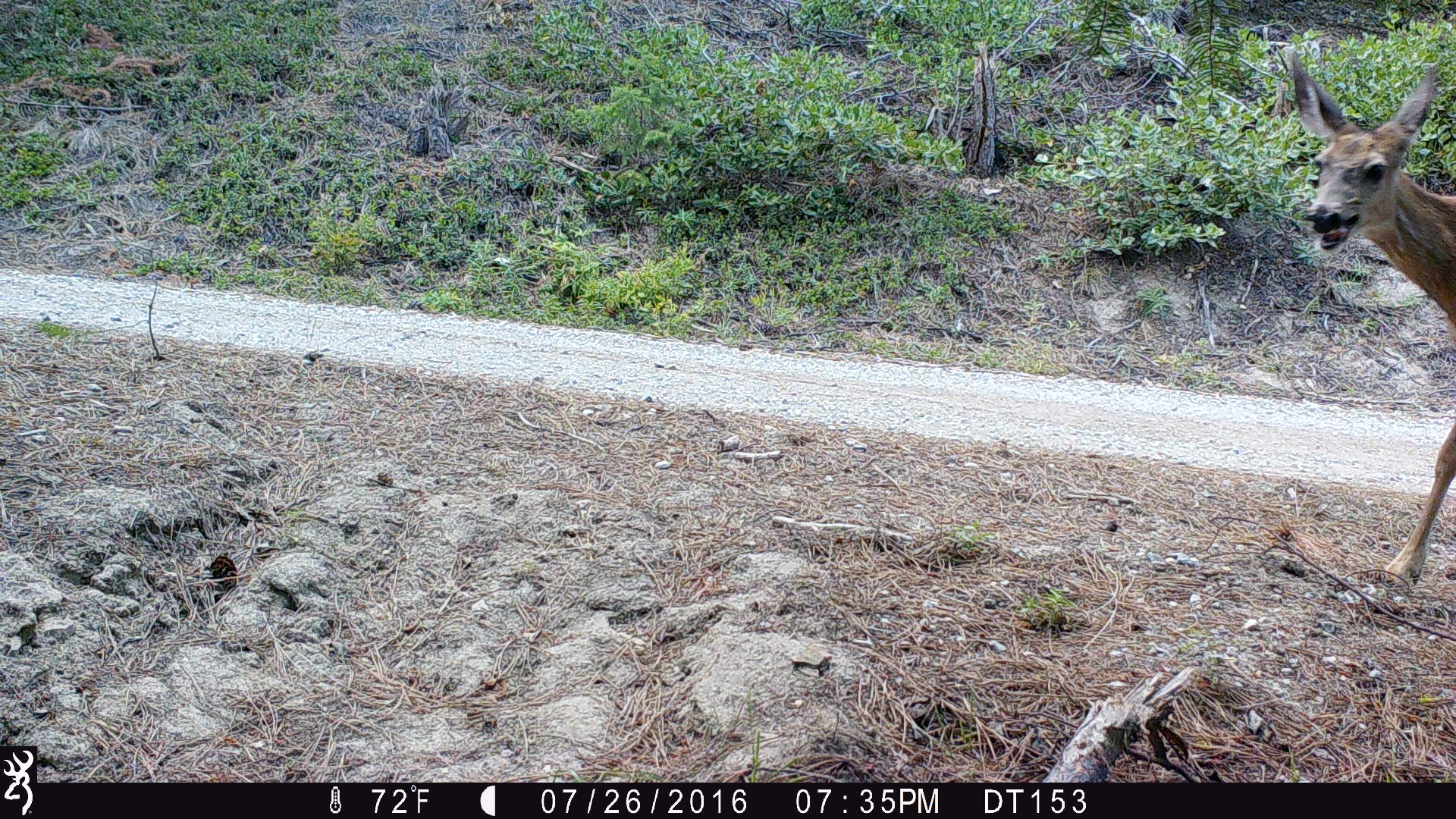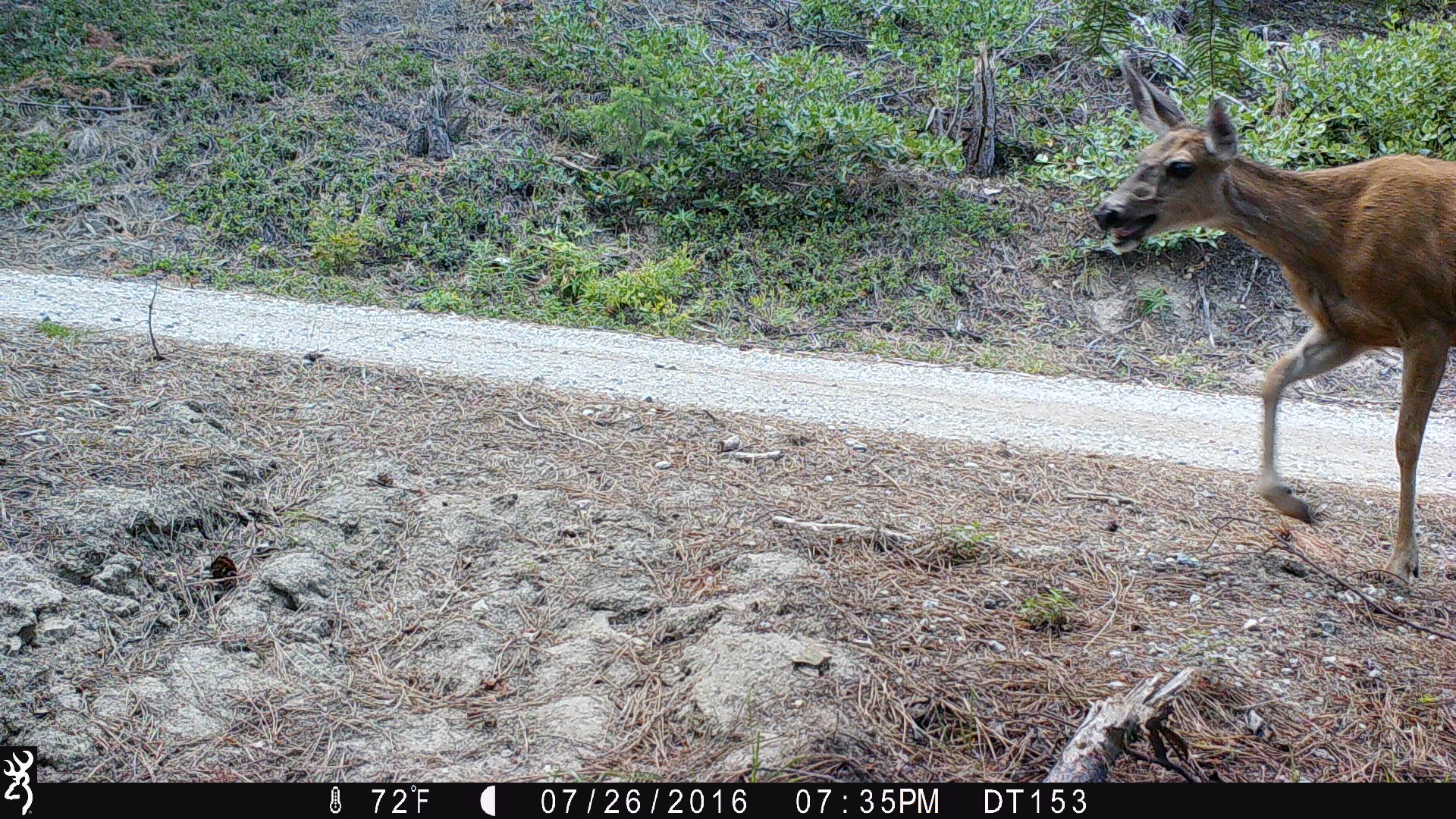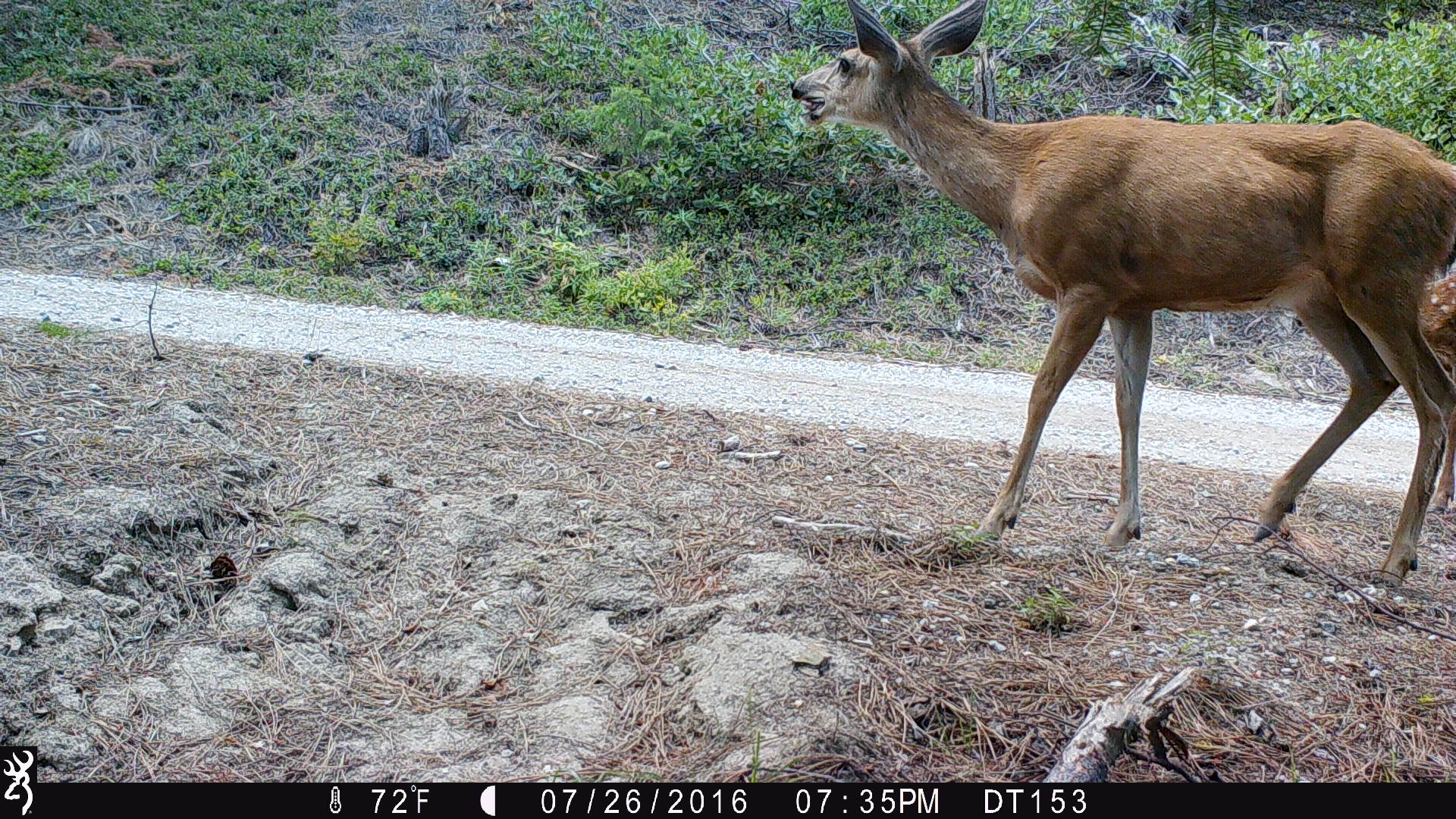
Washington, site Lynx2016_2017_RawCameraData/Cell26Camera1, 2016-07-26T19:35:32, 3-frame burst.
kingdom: Animalia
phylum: Chordata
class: Mammalia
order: Artiodactyla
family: Cervidae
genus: Odocoileus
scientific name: Odocoileus hemionus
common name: mule deer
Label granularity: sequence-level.